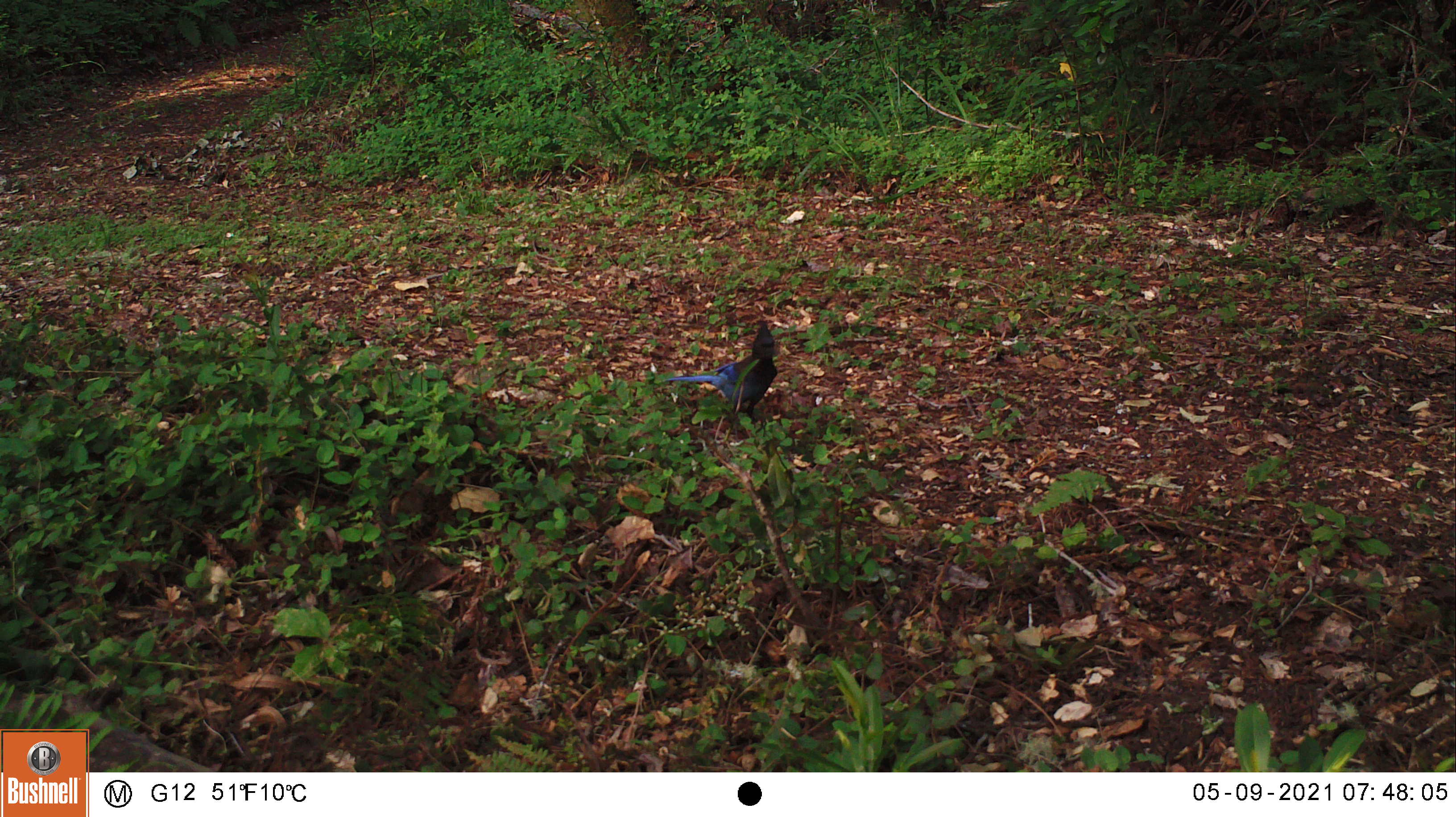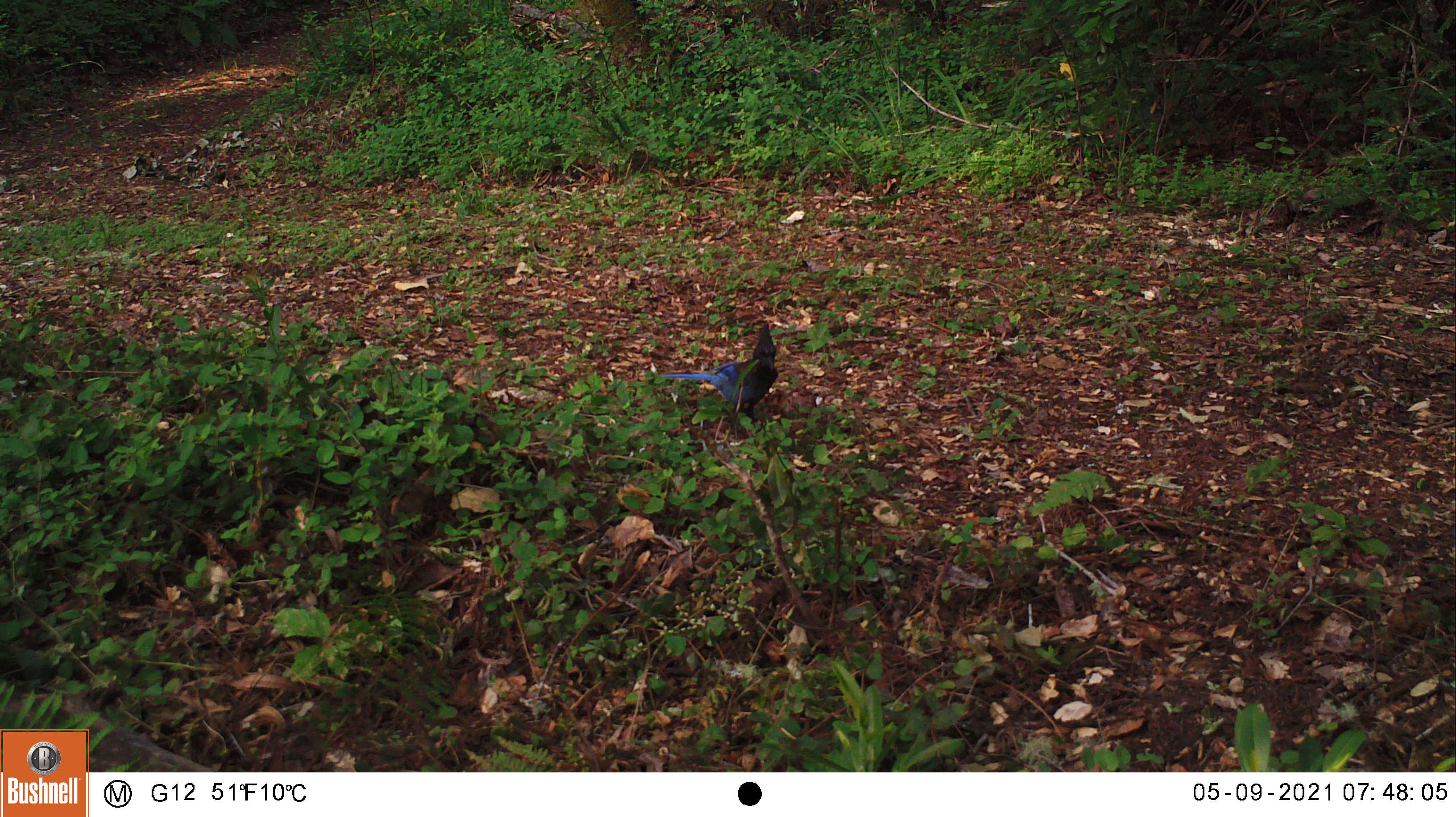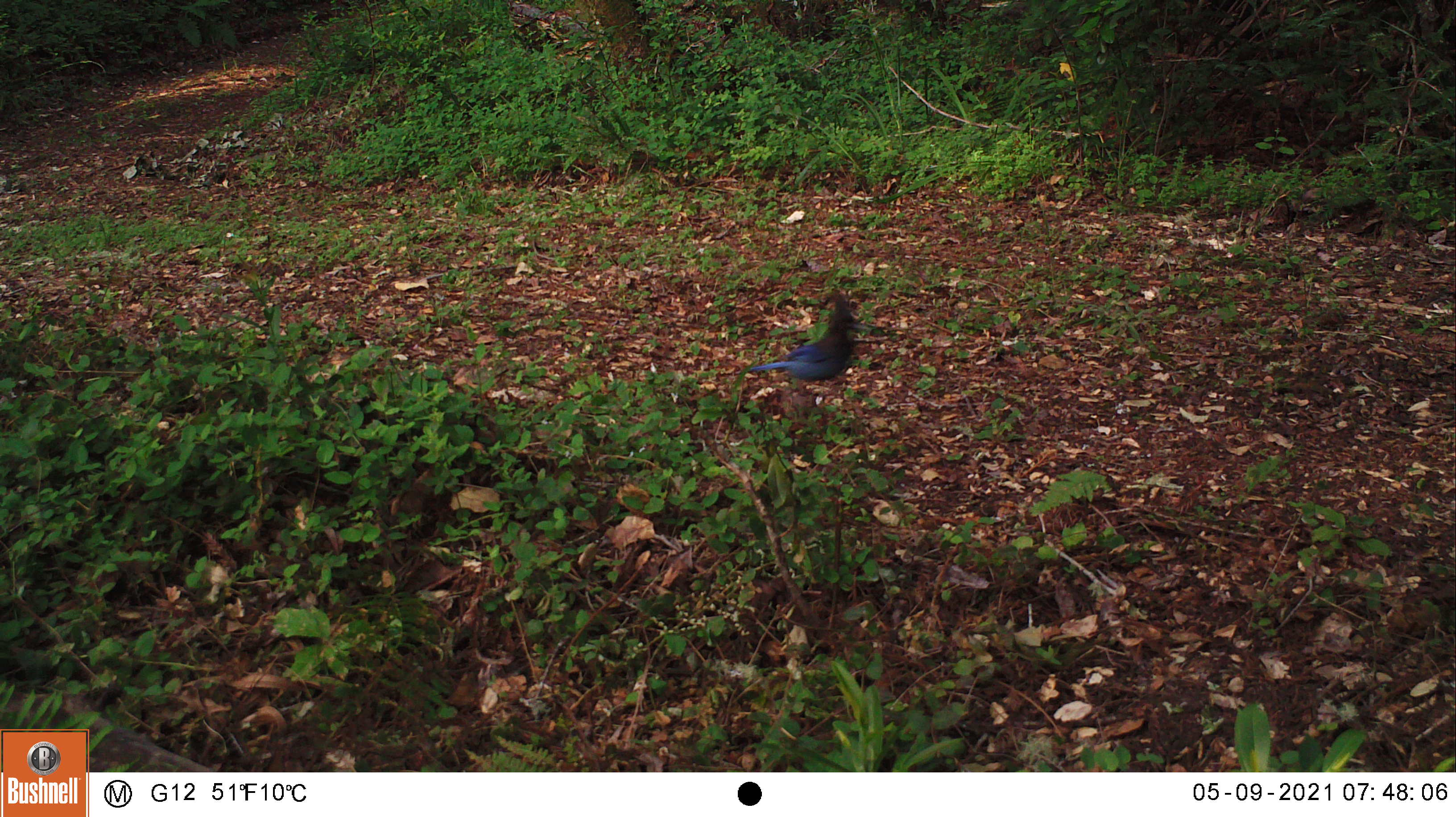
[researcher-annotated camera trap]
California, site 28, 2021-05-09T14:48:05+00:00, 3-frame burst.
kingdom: Animalia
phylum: Chordata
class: Aves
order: Passeriformes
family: Corvidae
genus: Cyanocitta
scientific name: Cyanocitta stelleri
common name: steller's jay